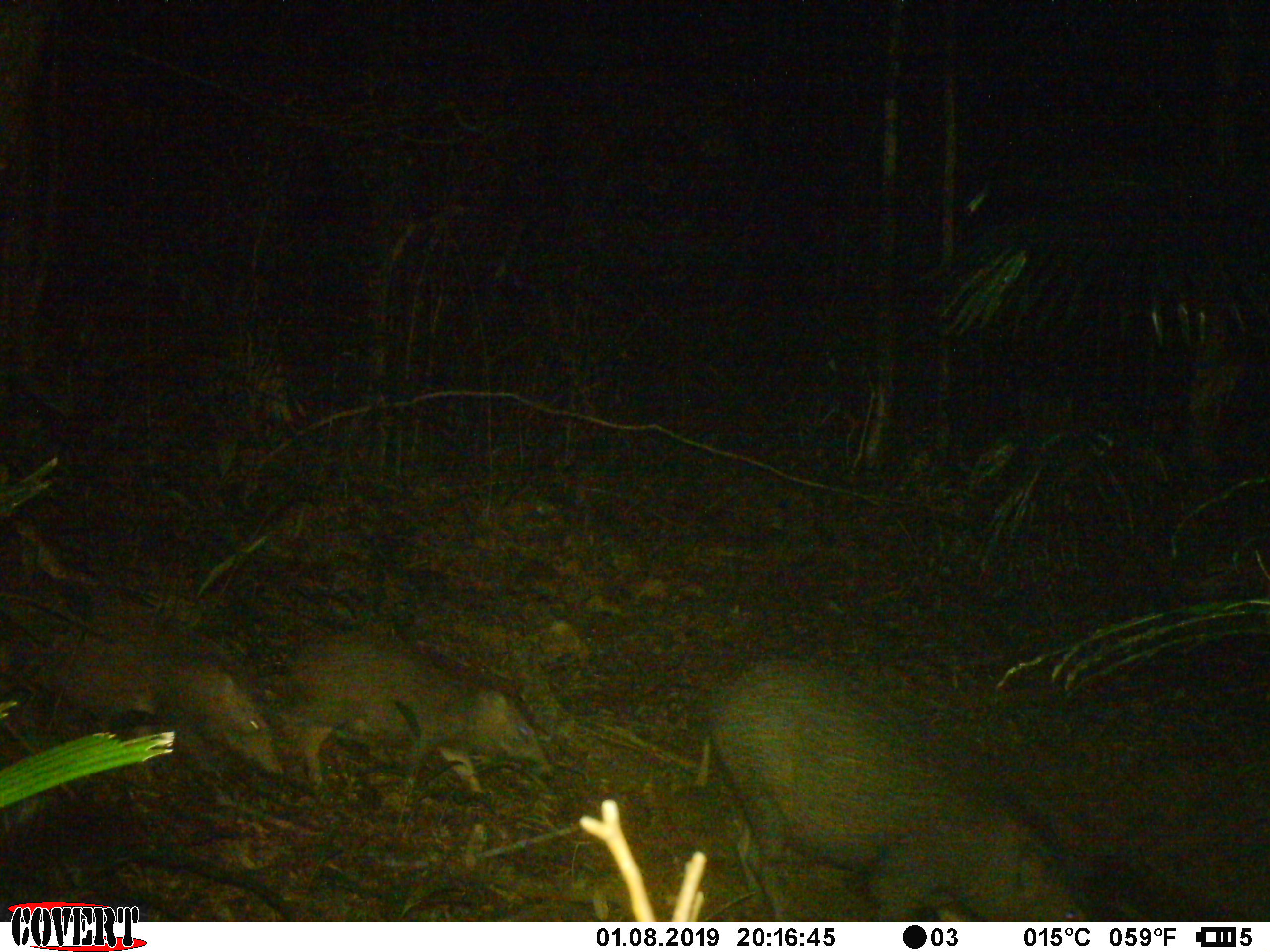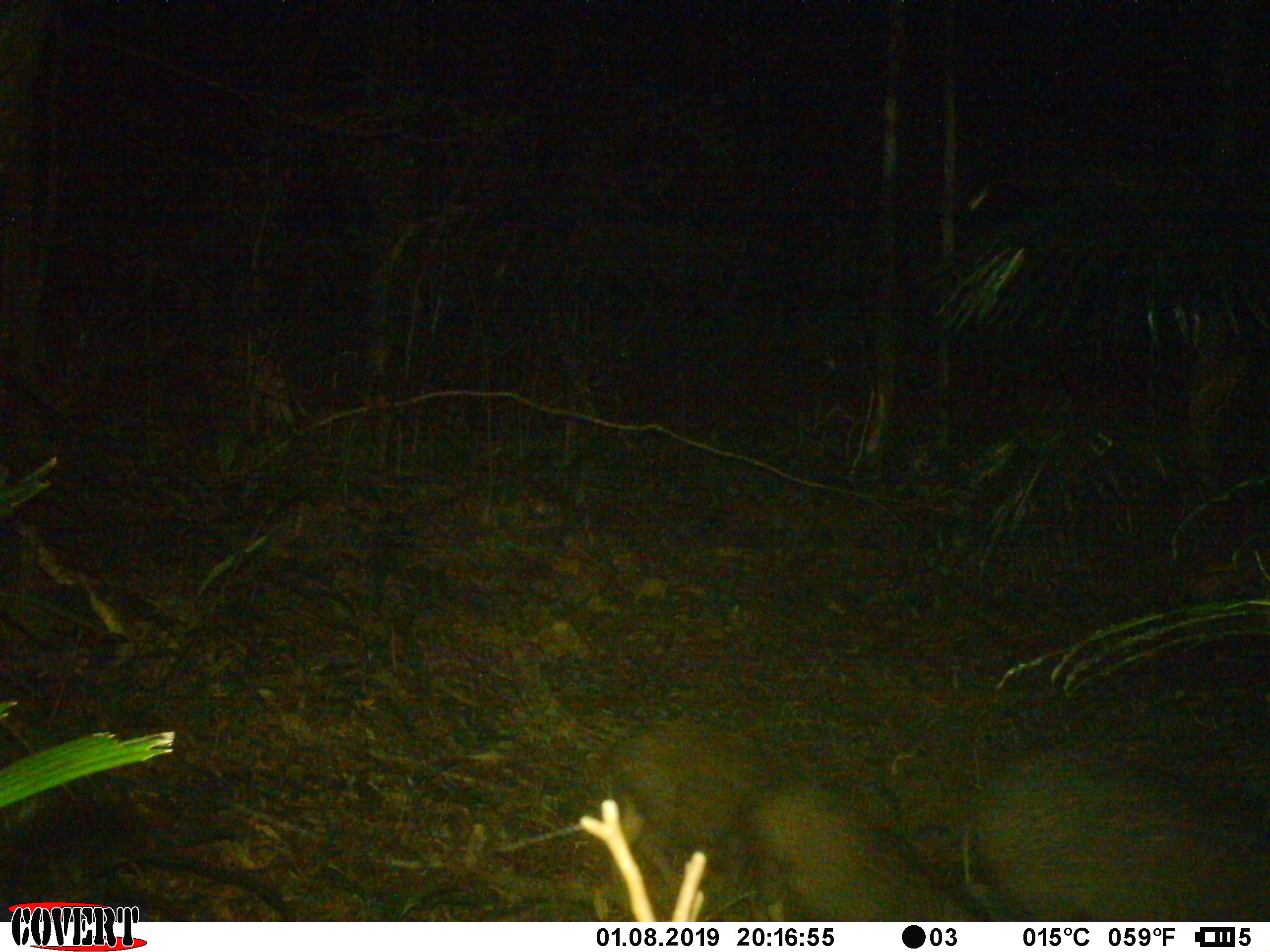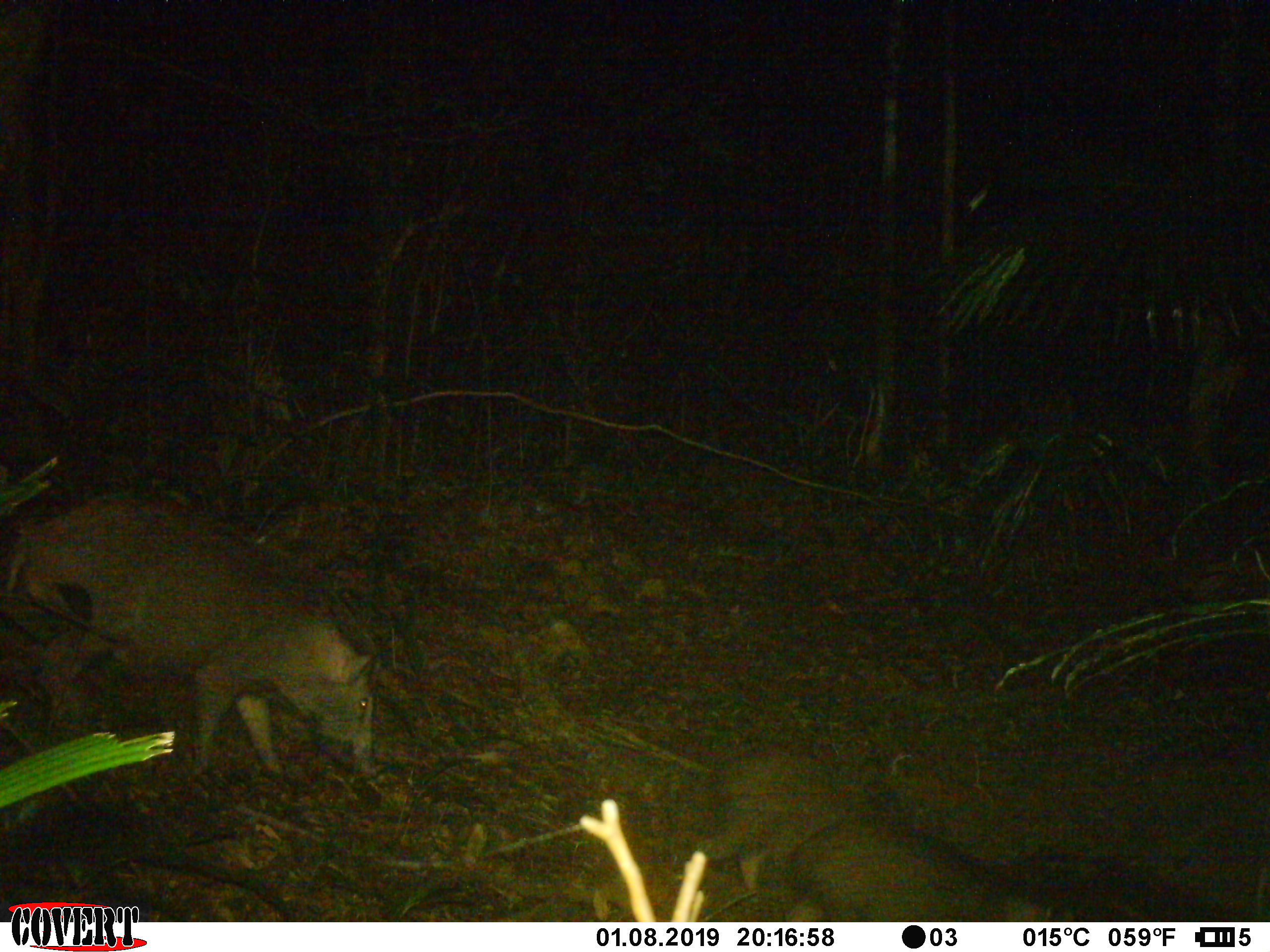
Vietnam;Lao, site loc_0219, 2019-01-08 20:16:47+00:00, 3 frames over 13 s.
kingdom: Animalia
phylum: Chordata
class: Mammalia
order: Artiodactyla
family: Suidae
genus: Sus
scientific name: Sus scrofa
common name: eurasian wild pig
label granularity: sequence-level